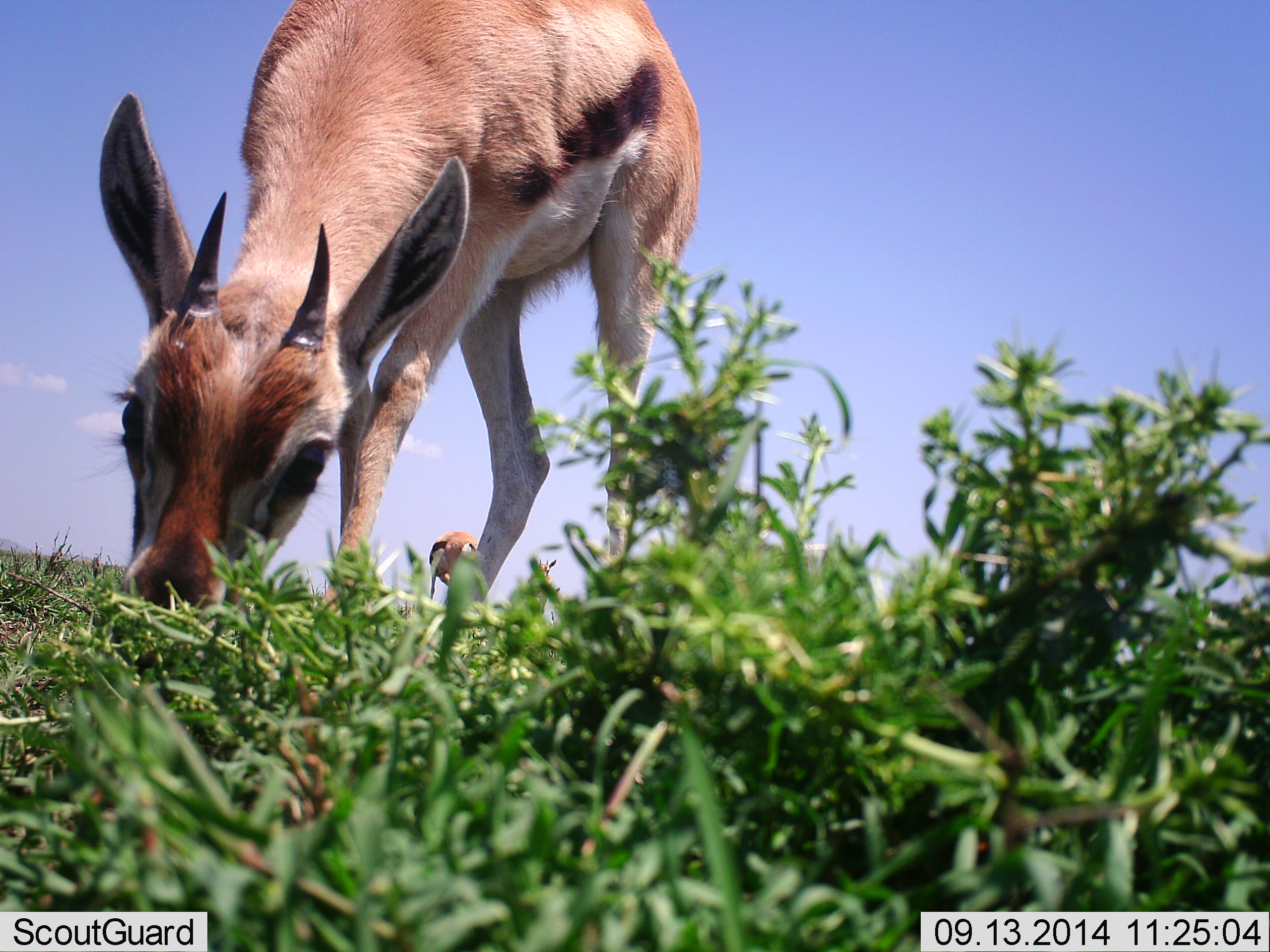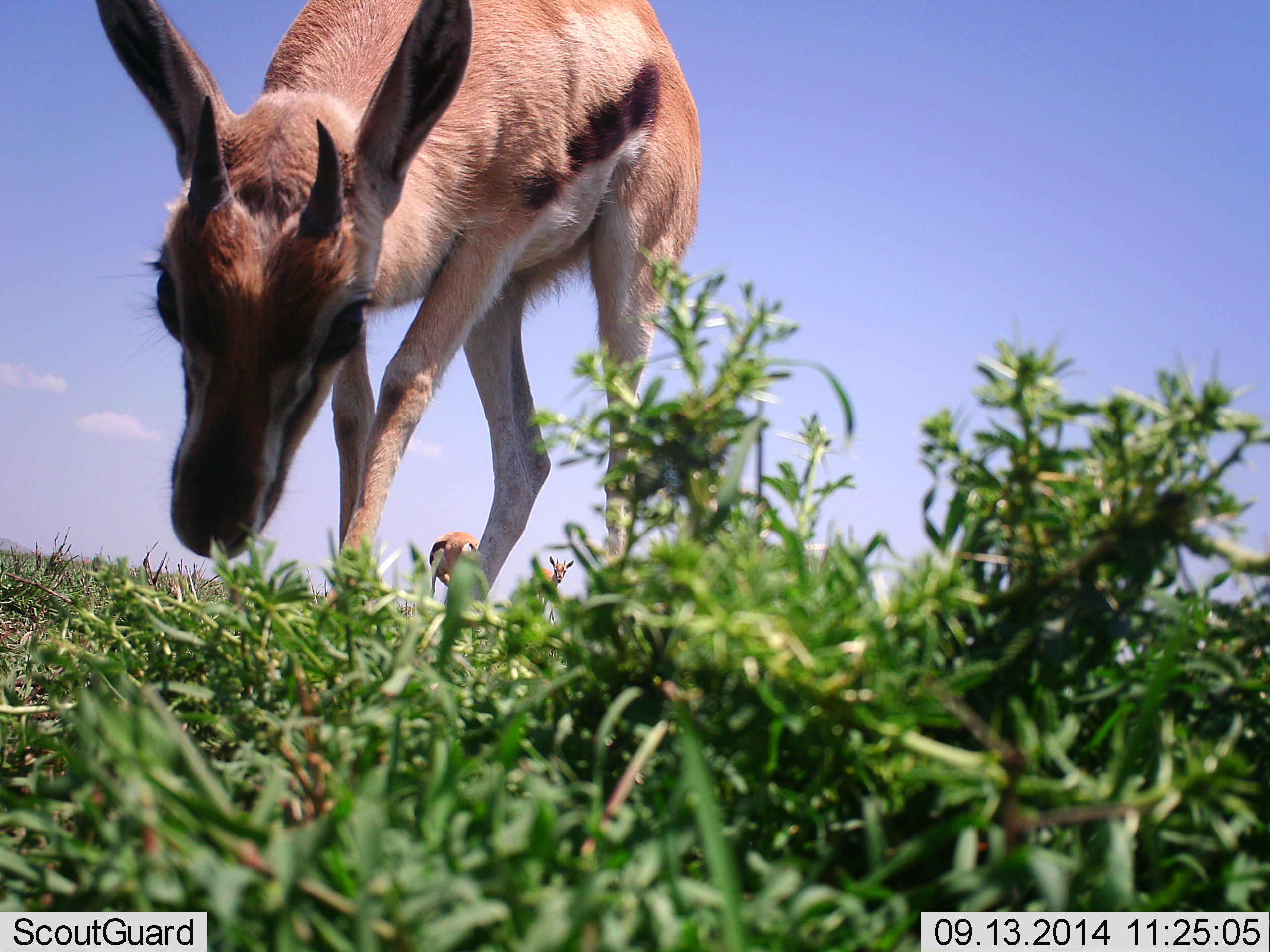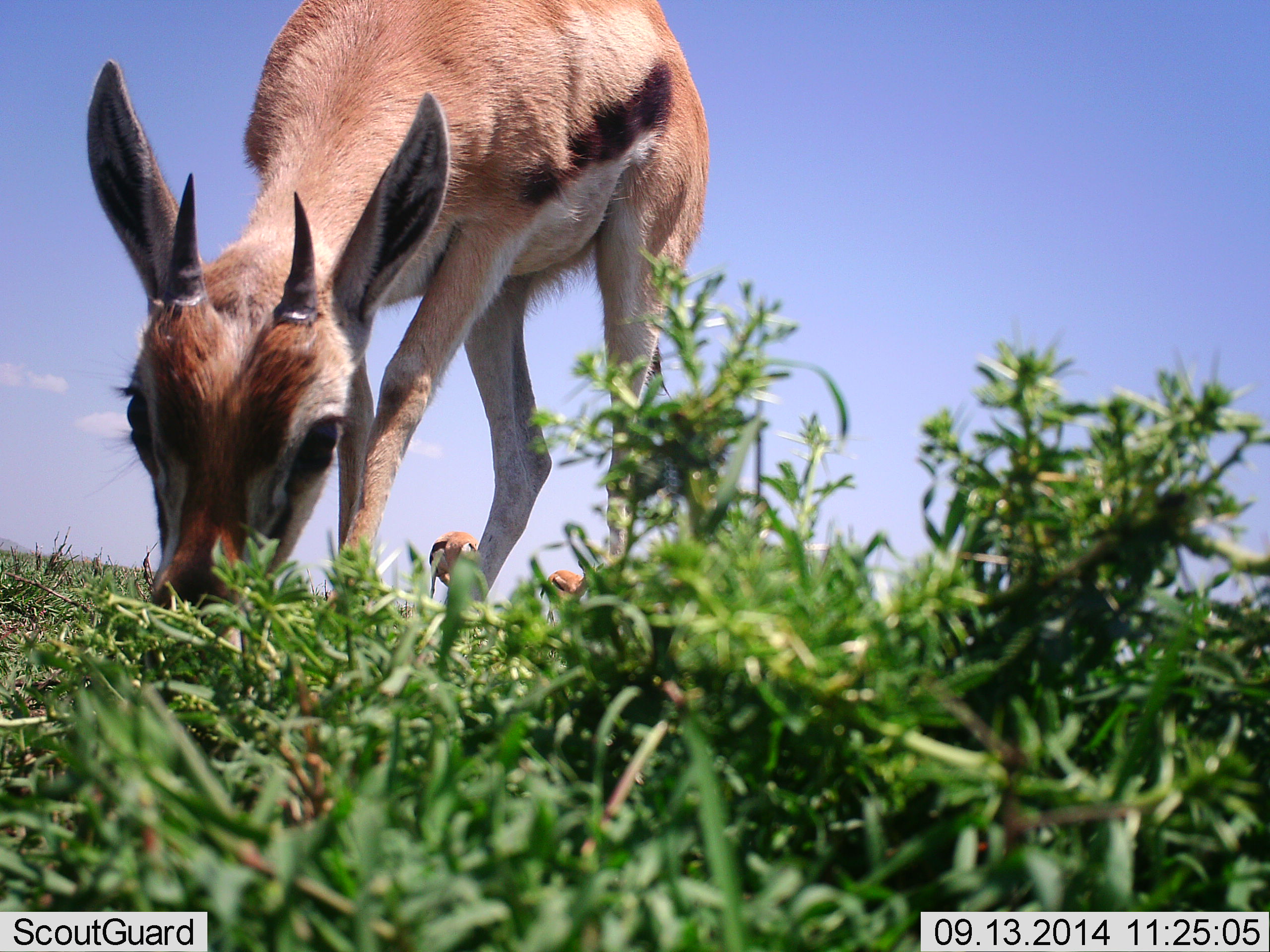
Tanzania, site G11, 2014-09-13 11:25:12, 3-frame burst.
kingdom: Animalia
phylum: Chordata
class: Mammalia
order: Artiodactyla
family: Bovidae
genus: Eudorcas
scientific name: Eudorcas thomsonii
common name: thomson's gazelle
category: gazellethomsons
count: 3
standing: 70%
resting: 0%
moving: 10%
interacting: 0%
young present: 10%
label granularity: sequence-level